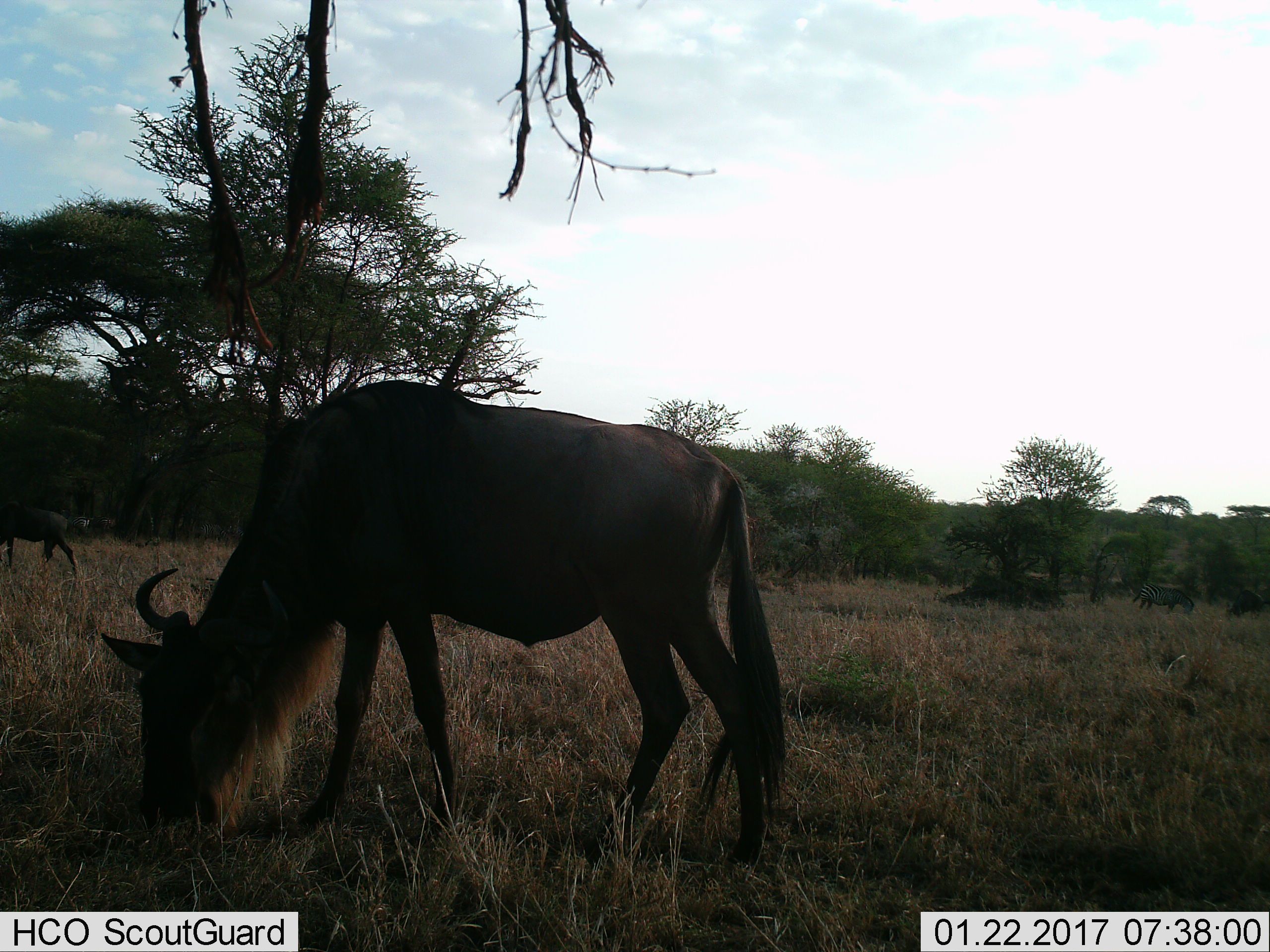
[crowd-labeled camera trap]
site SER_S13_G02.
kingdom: Animalia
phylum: Chordata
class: Mammalia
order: Artiodactyla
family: Bovidae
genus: Connochaetes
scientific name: Connochaetes taurinus taurinus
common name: blue wildebeest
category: wildebeestblue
Wildebeestblue (blue wildebeest) (Connochaetes taurinus taurinus), count 1. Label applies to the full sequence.